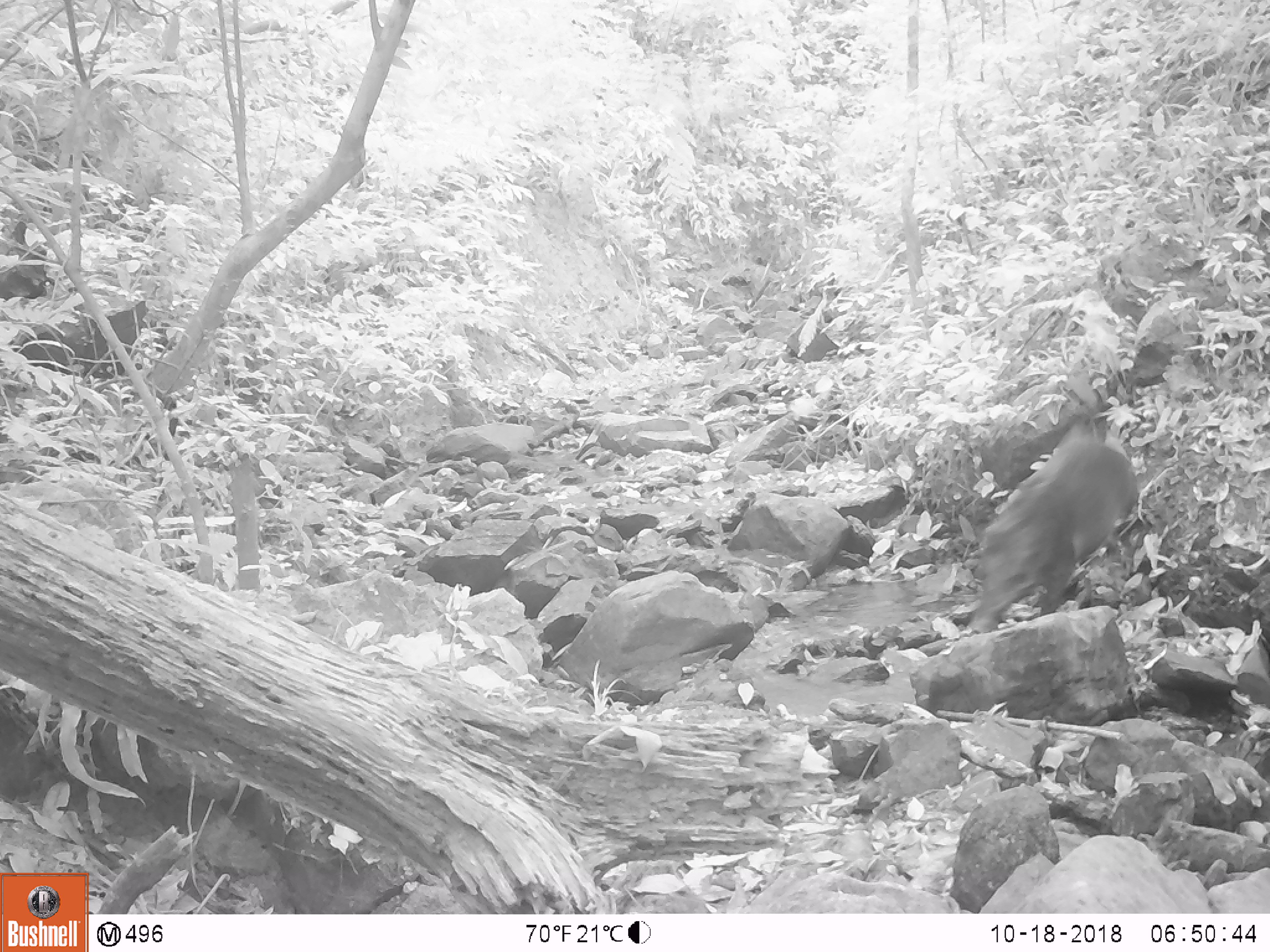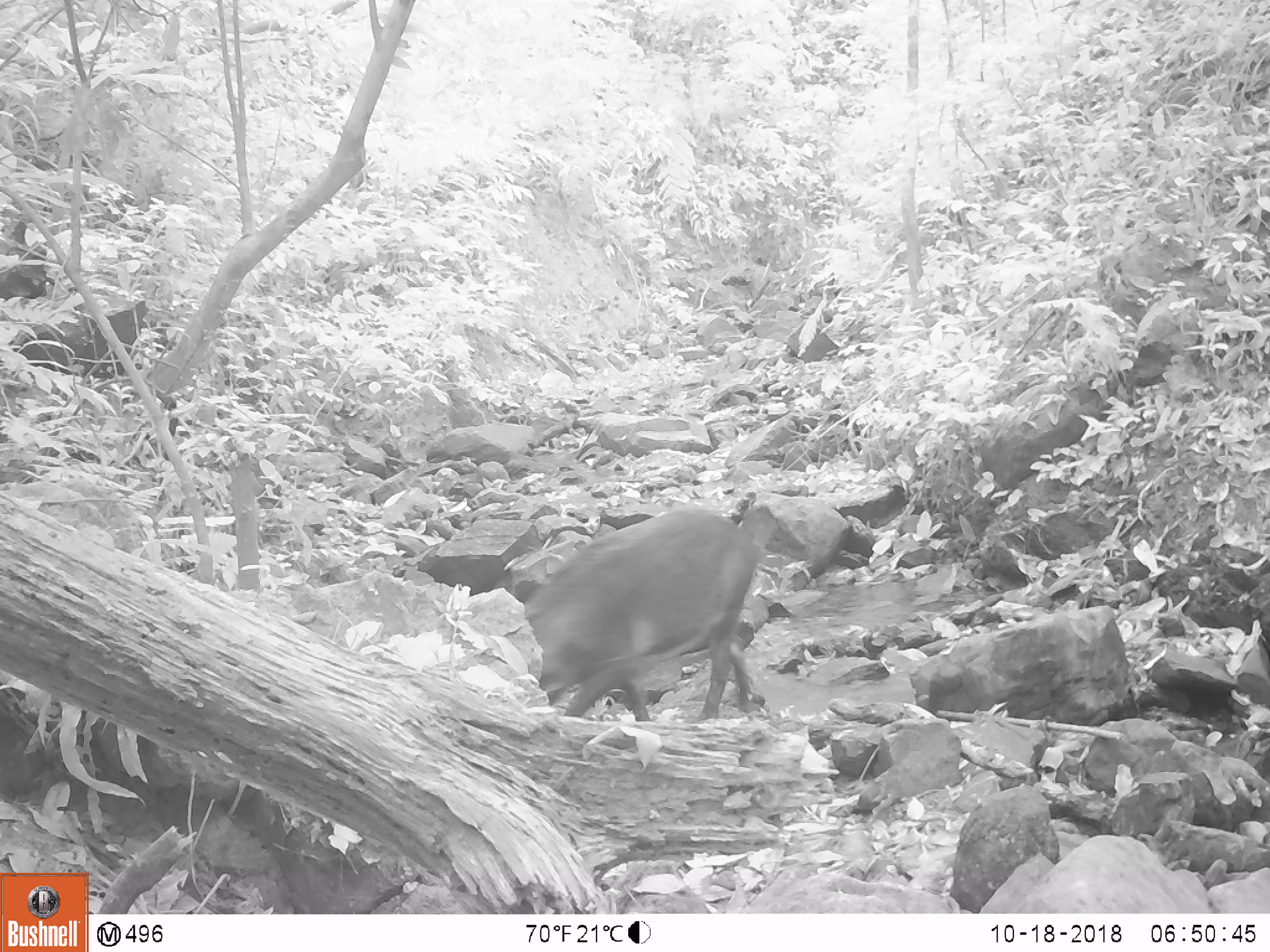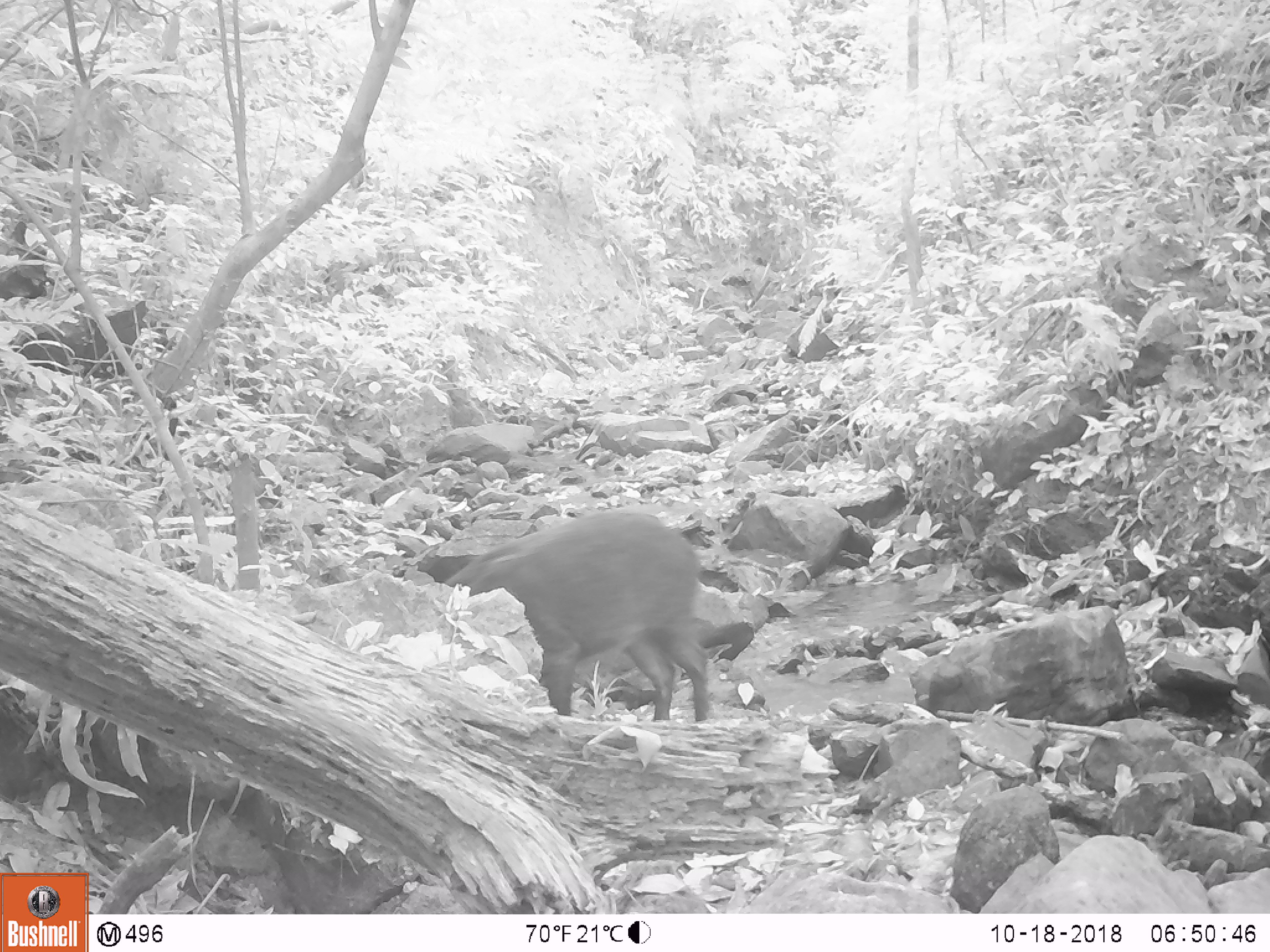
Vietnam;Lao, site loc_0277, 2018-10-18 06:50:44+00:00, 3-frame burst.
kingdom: Animalia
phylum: Chordata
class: Mammalia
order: Artiodactyla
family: Suidae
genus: Sus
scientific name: Sus scrofa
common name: eurasian wild pig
Eurasian wild pig (Sus scrofa). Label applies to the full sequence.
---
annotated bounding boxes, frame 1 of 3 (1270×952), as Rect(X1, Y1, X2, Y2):
eurasian wild pig: Rect(962, 419, 1145, 635)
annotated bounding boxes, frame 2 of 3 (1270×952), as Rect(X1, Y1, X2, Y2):
eurasian wild pig: Rect(520, 504, 767, 723)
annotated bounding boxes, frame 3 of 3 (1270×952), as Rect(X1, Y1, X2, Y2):
eurasian wild pig: Rect(441, 508, 712, 723)